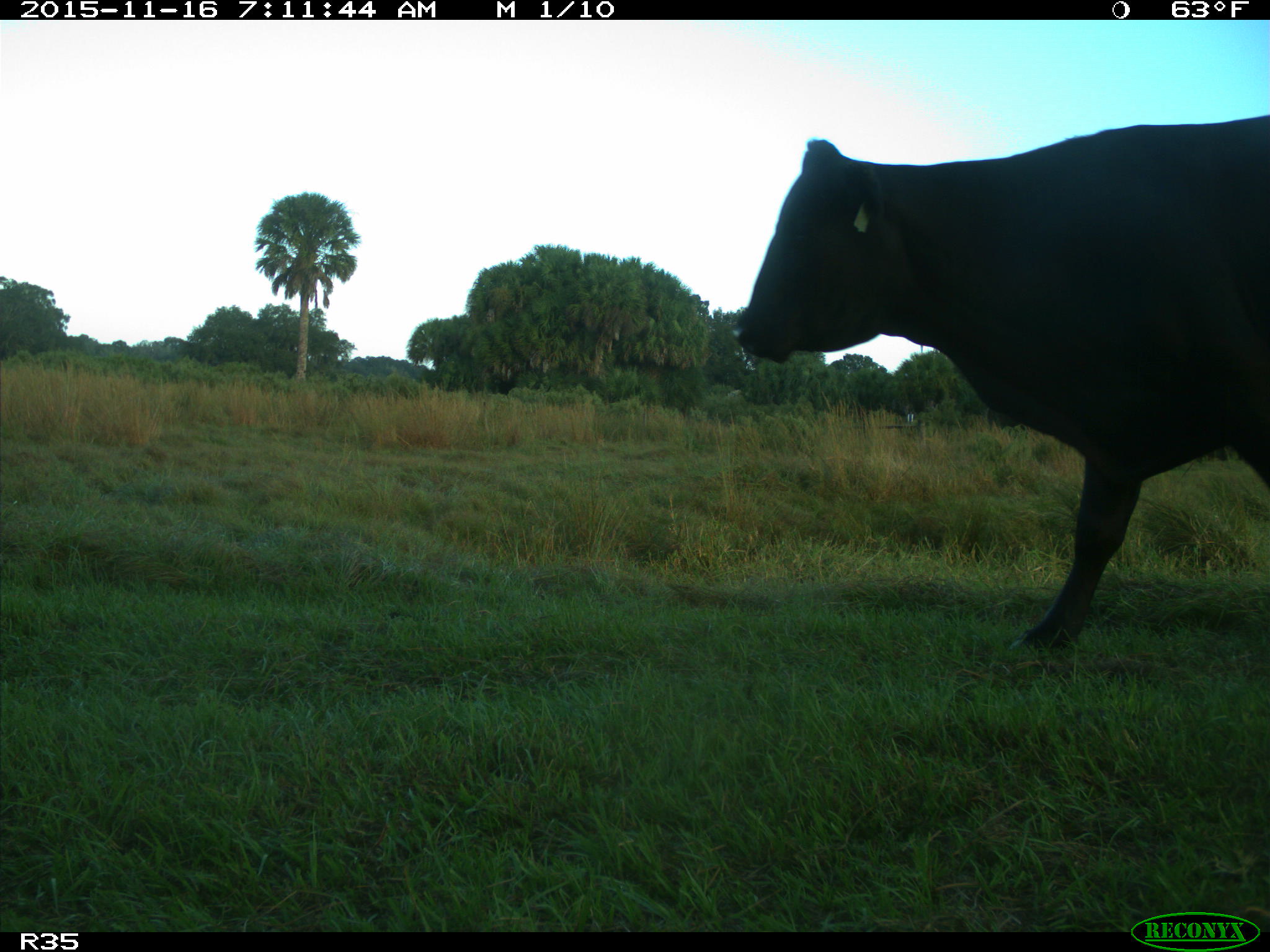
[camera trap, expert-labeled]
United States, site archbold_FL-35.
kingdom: Animalia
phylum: Chordata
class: Mammalia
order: Artiodactyla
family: Bovidae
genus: Bos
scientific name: Bos taurus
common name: domestic cow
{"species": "Bos taurus (domestic cow)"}